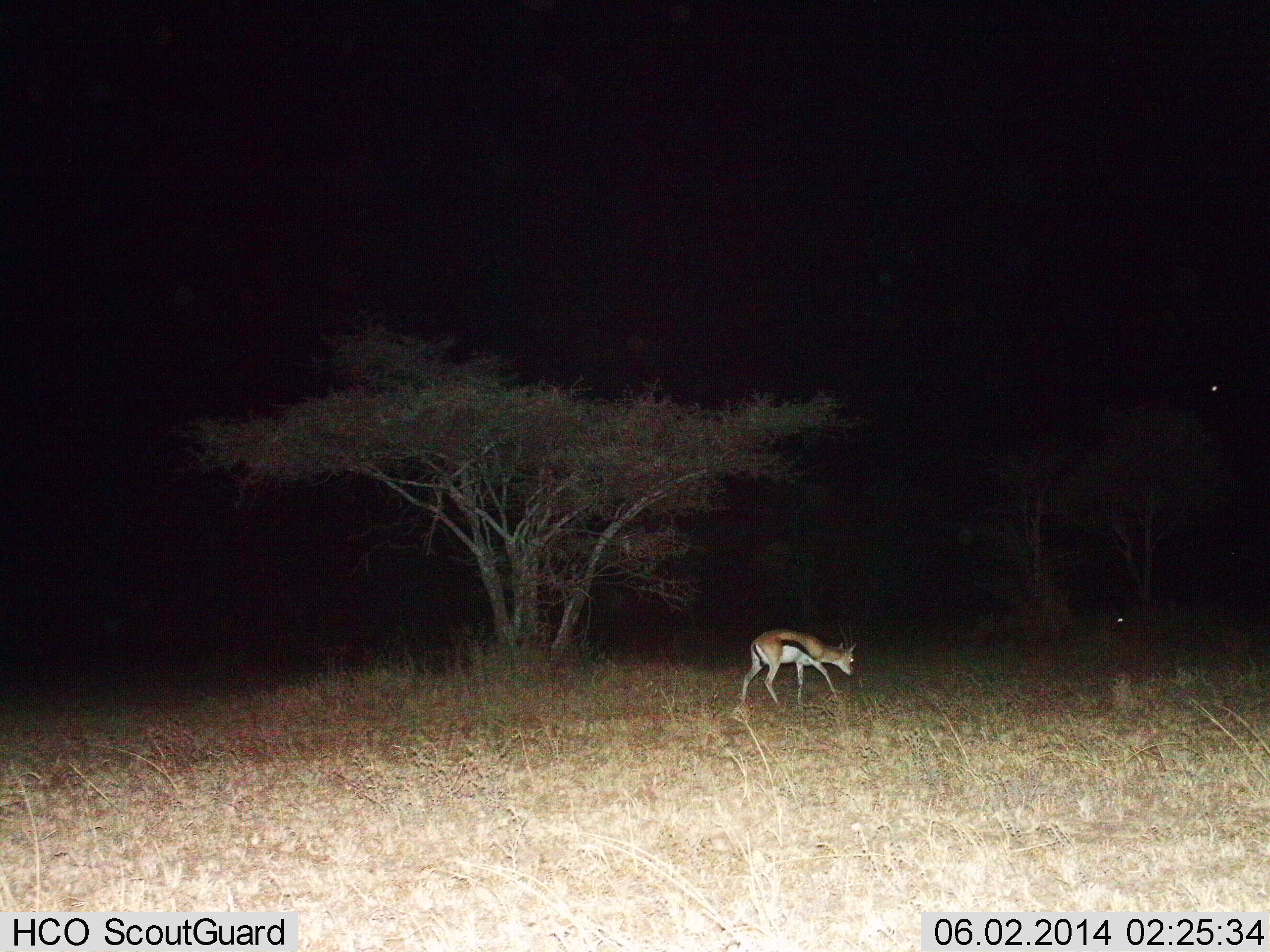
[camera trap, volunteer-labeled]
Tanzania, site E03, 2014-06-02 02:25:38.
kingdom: Animalia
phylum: Chordata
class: Mammalia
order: Artiodactyla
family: Bovidae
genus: Eudorcas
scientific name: Eudorcas thomsonii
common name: thomson's gazelle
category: gazellethomsons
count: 1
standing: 30%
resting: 0%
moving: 50%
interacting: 0%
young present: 0%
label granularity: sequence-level